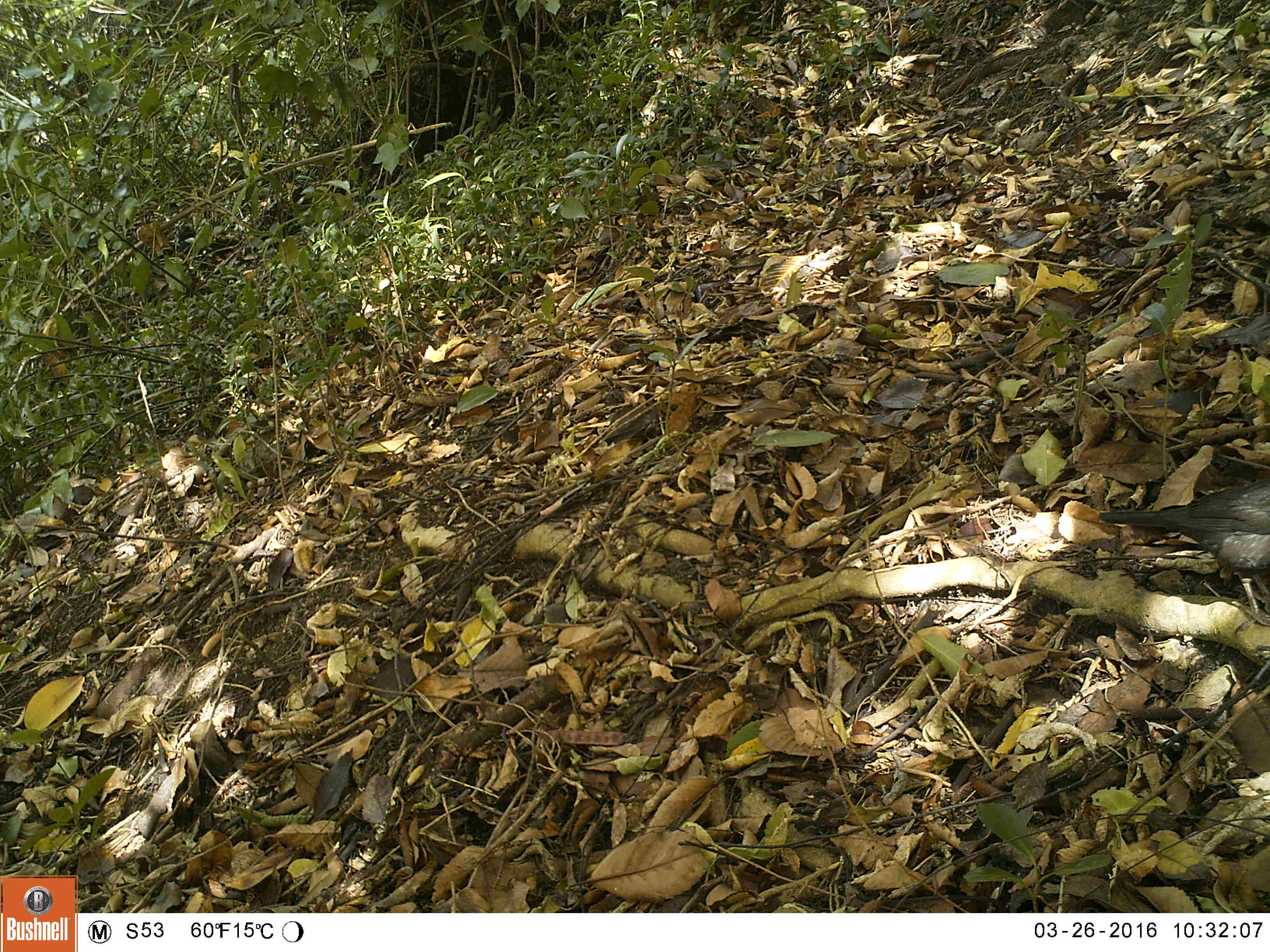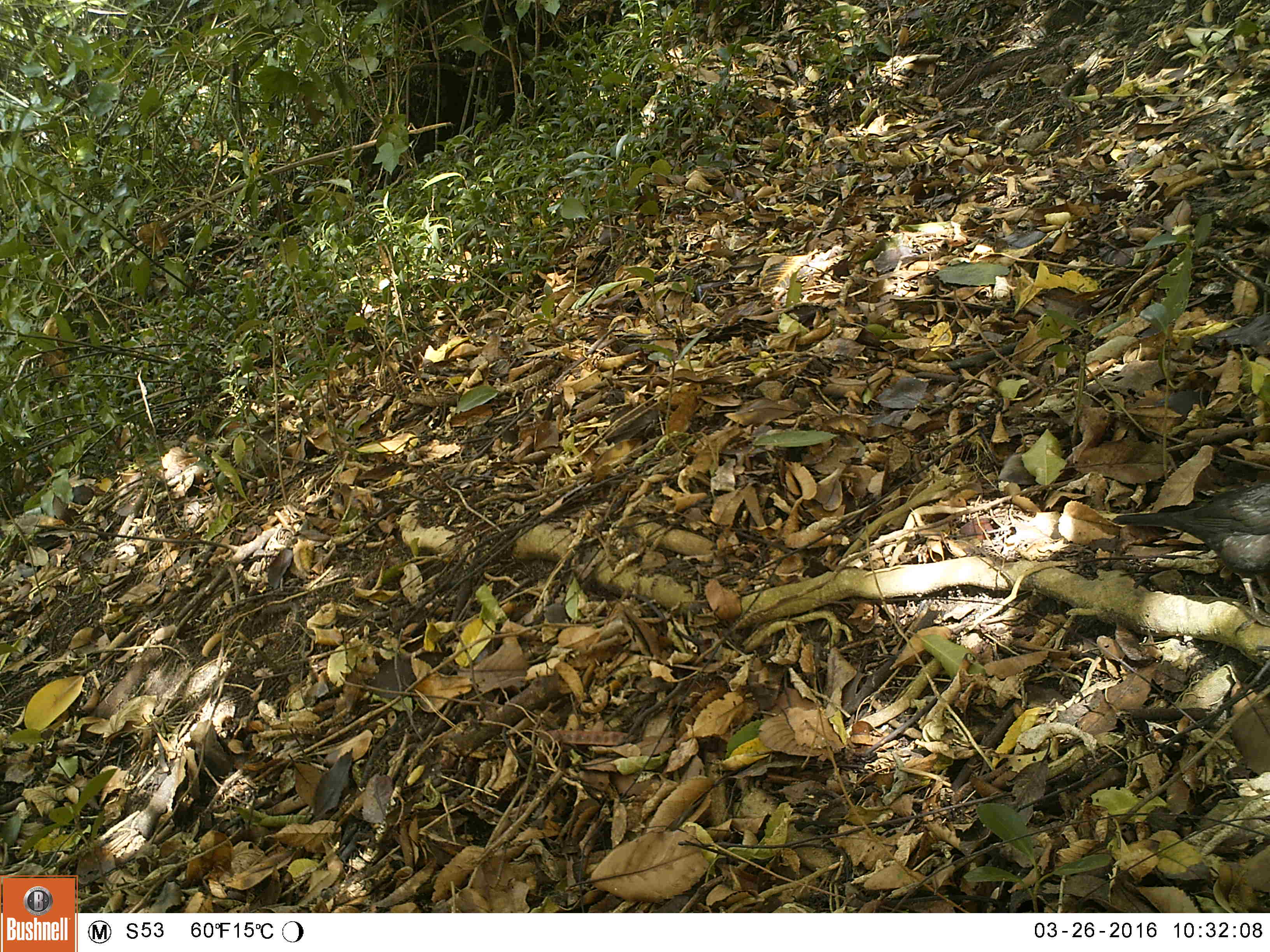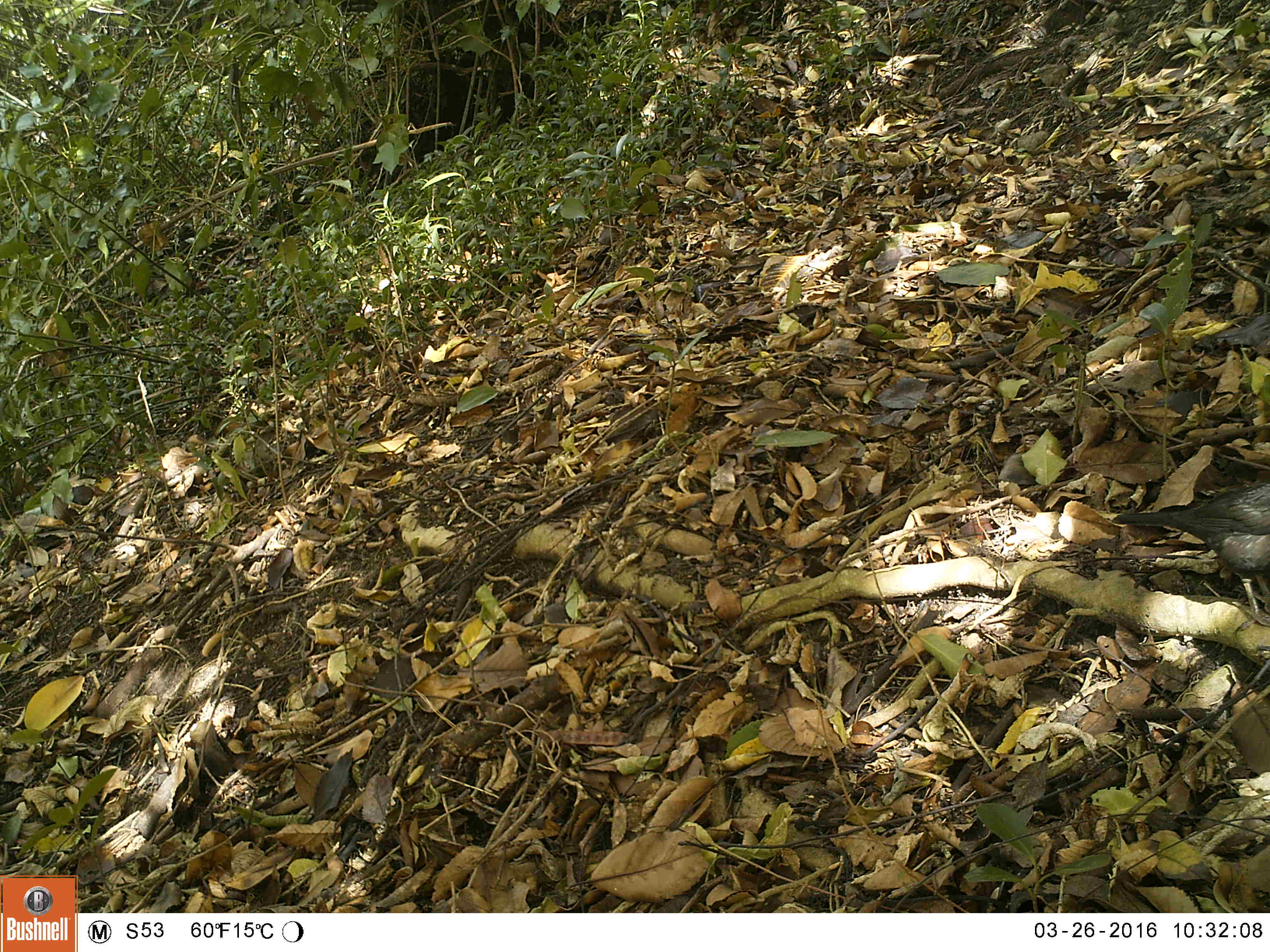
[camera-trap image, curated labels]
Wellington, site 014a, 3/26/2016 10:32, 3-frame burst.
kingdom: Animalia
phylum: Chordata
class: Aves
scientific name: Aves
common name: bird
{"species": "bird (Aves)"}